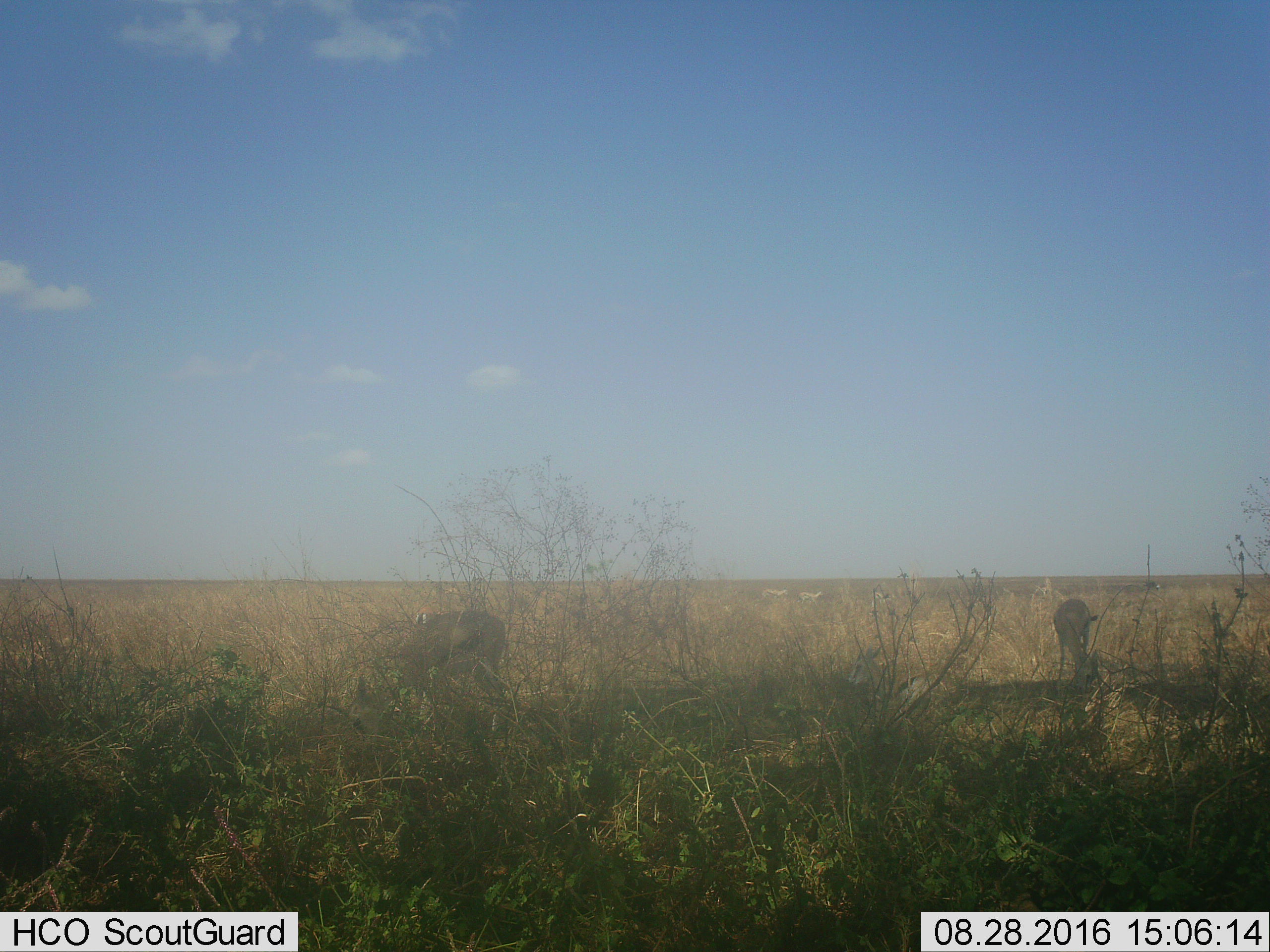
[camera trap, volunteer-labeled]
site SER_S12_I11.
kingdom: Animalia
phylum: Chordata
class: Mammalia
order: Artiodactyla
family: Bovidae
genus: Eudorcas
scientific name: Eudorcas thomsonii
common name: thomson's gazelle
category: gazellethomsons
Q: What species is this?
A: Gazellethomsons (thomson's gazelle) (Eudorcas thomsonii).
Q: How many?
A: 6.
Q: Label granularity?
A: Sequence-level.